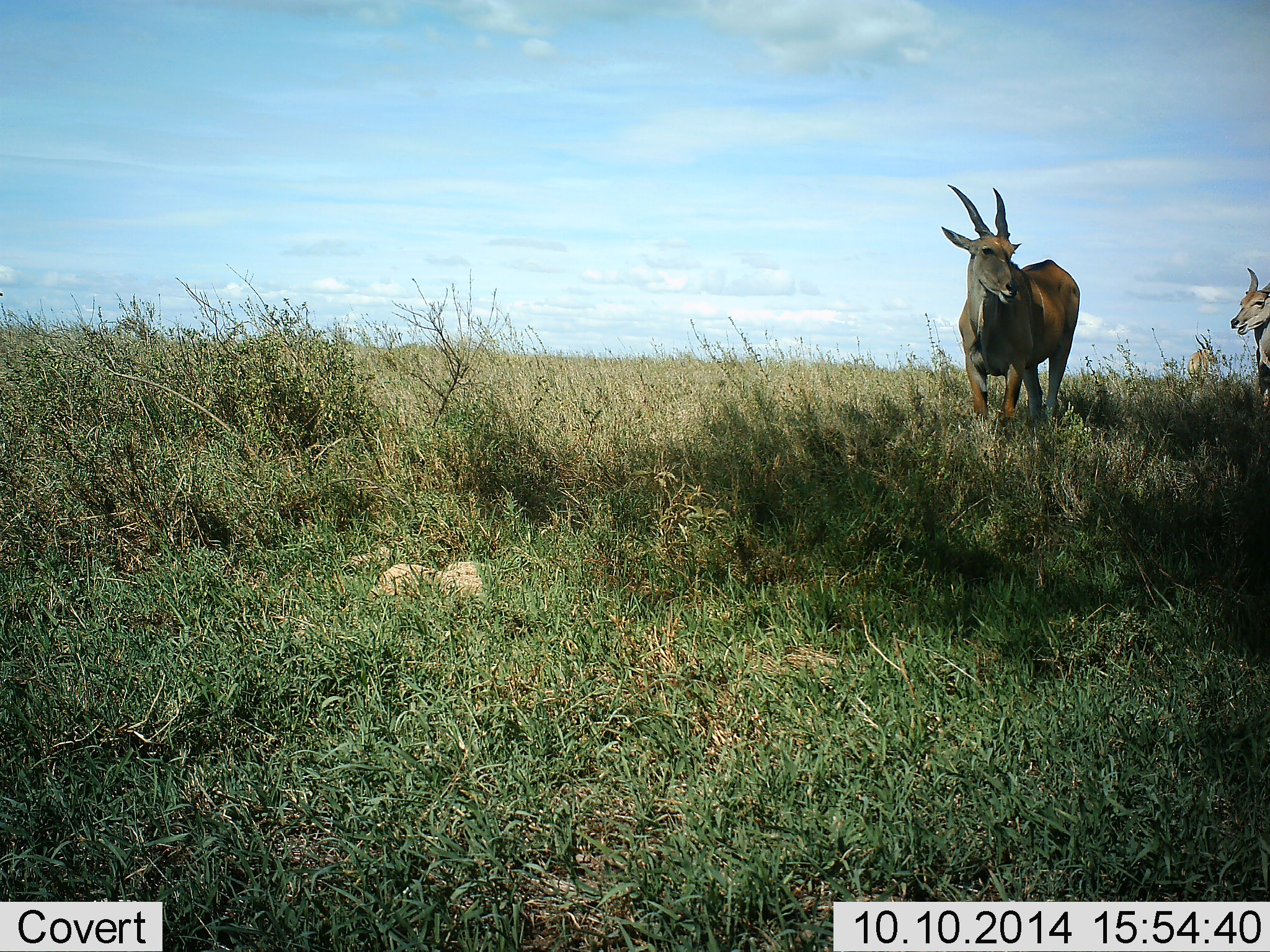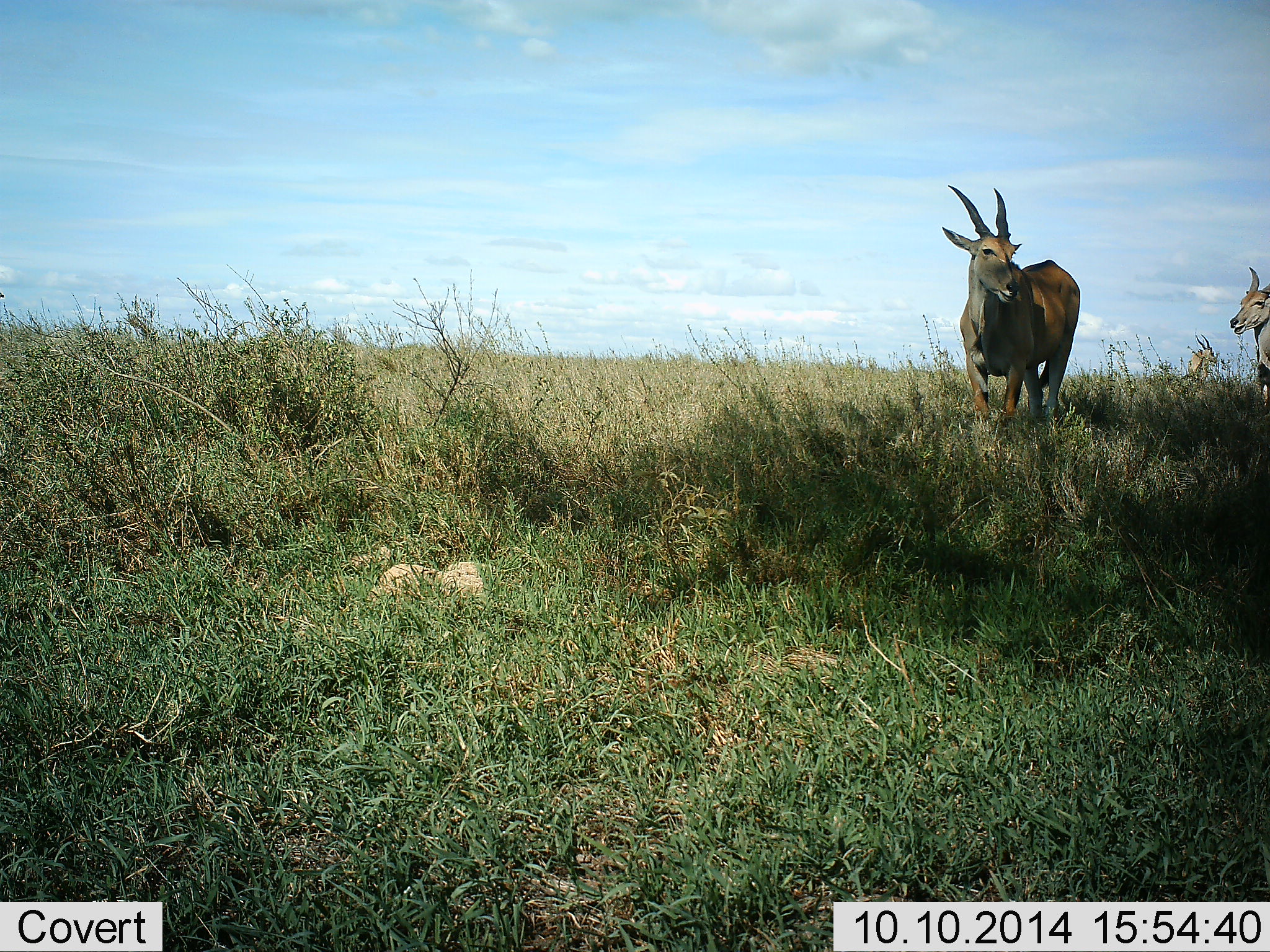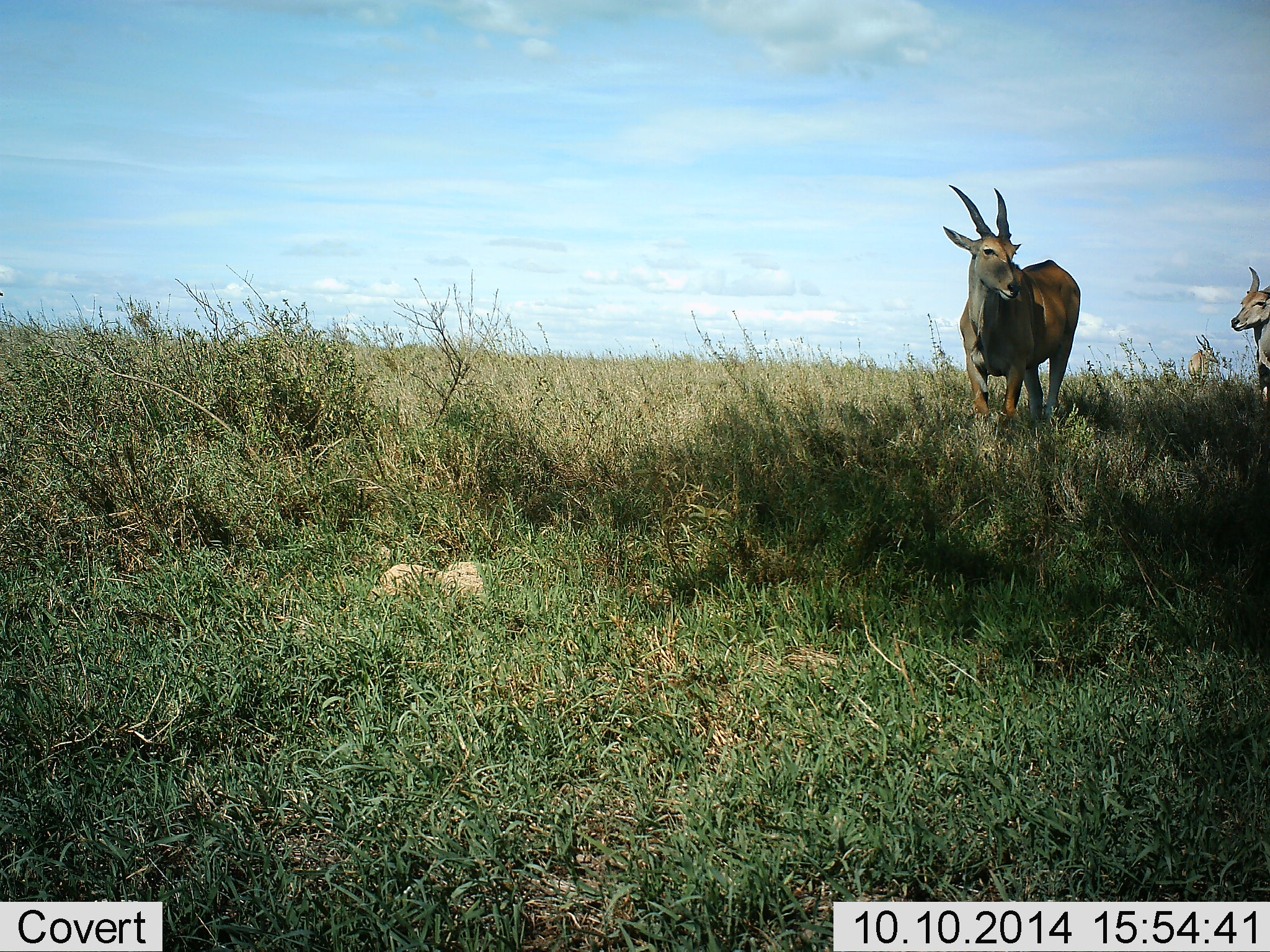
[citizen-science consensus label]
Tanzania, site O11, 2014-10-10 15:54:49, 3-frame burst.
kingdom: Animalia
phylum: Chordata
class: Mammalia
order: Artiodactyla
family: Bovidae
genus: Tragelaphus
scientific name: Tragelaphus oryx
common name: eland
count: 2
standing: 100%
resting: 0%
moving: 0%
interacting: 0%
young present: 0%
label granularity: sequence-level